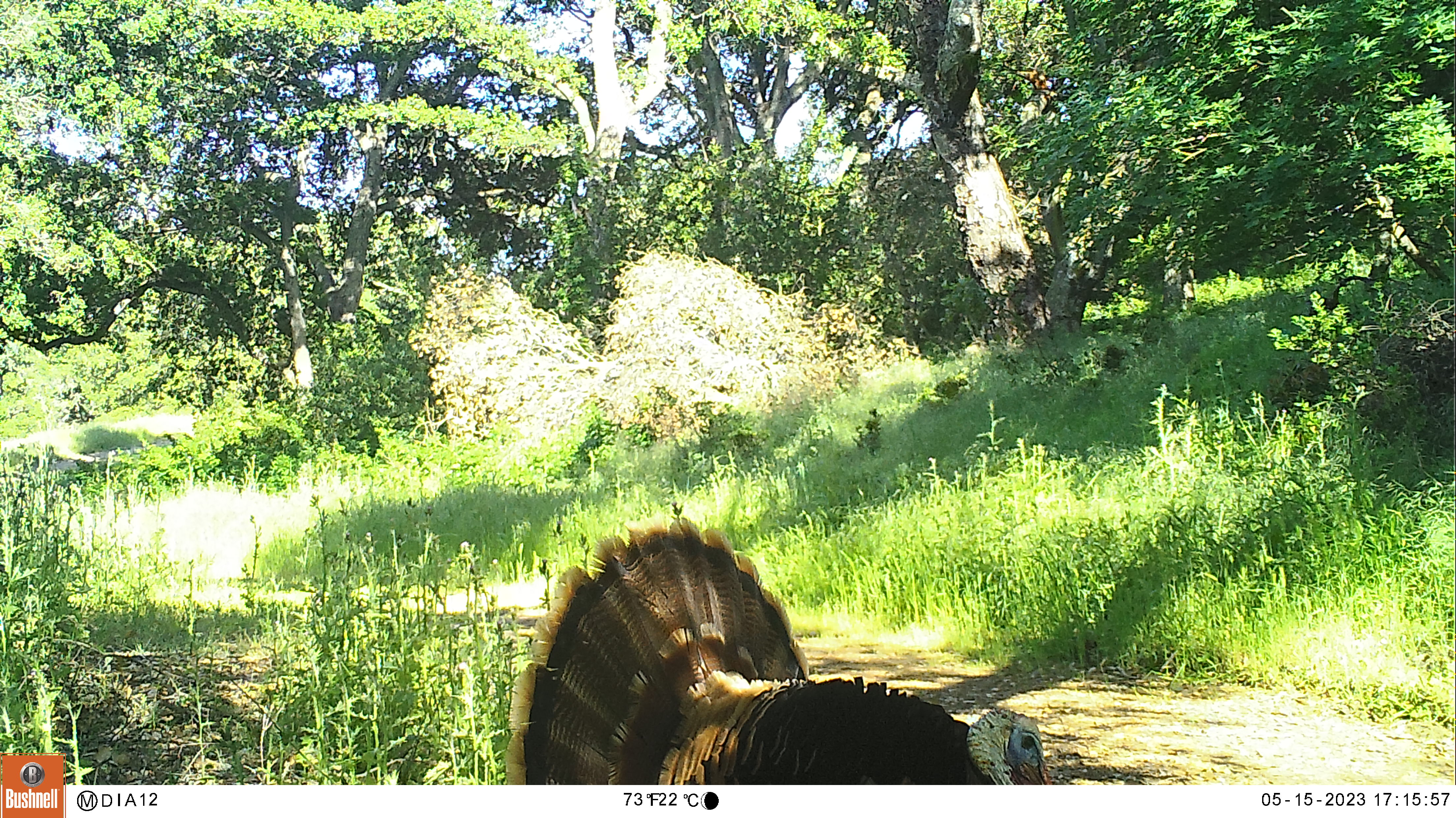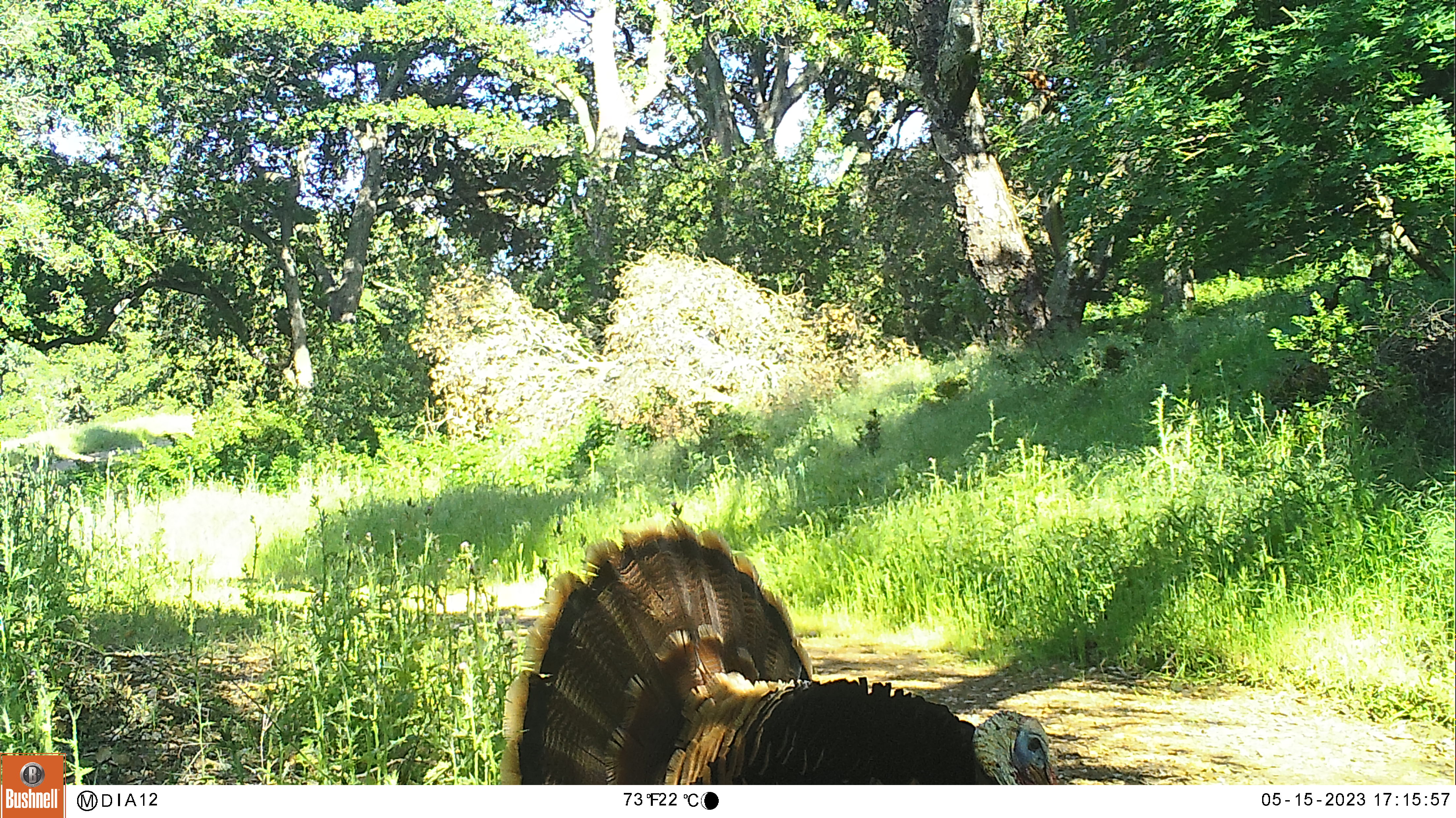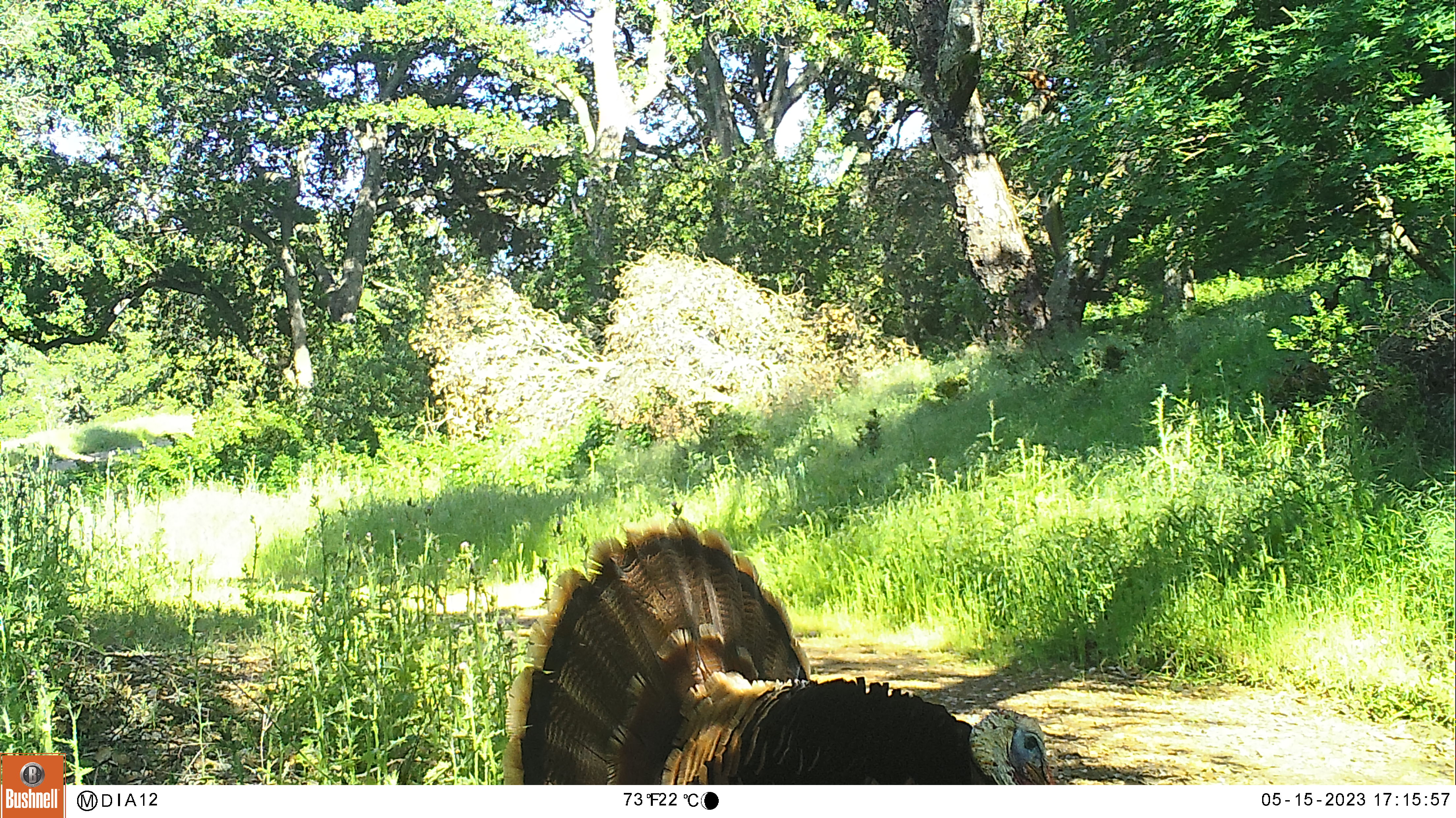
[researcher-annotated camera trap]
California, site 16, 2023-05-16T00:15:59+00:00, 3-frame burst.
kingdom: Animalia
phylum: Chordata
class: Aves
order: Galliformes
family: Phasianidae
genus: Meleagris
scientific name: Meleagris gallopavo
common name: turkey